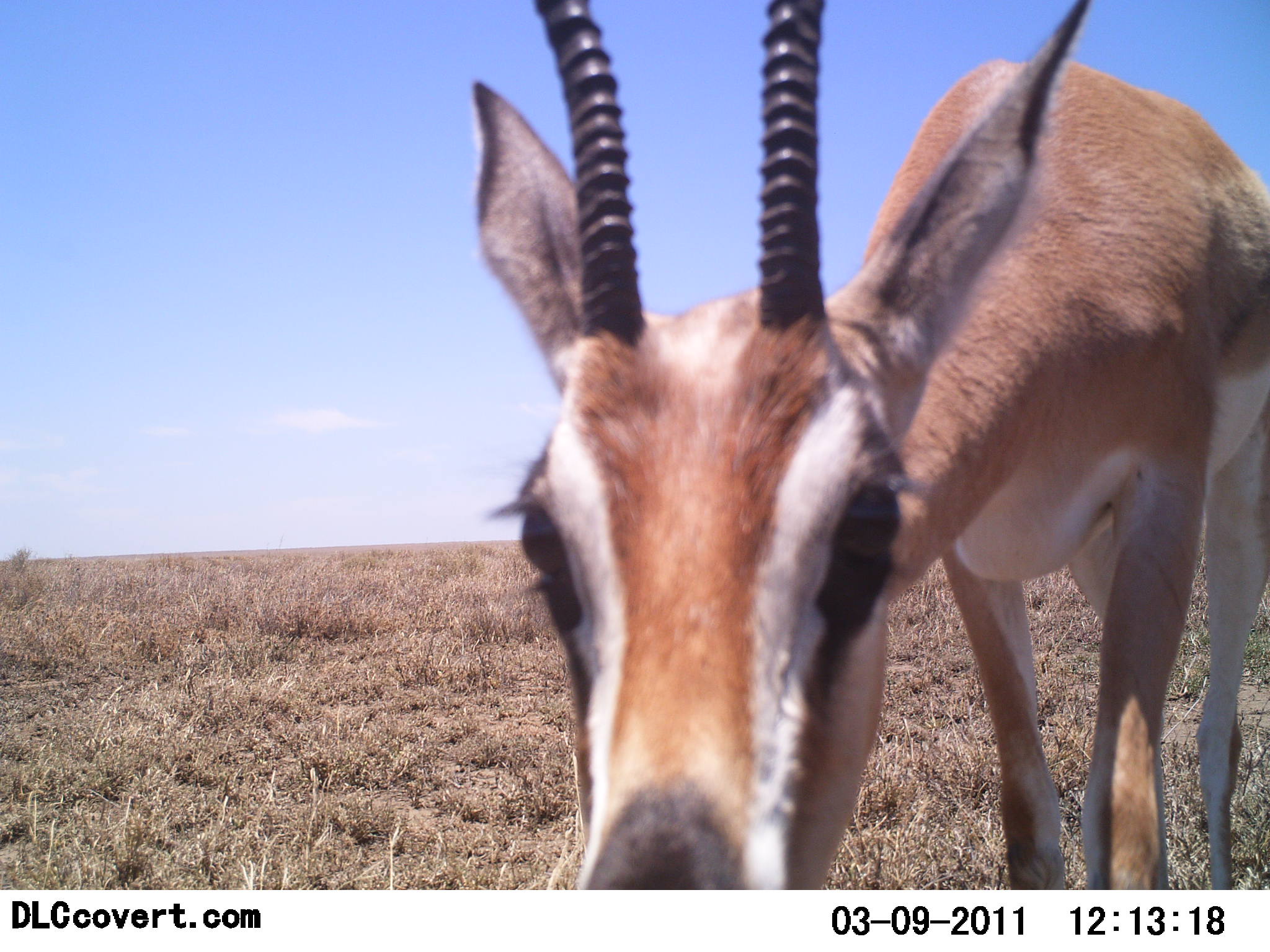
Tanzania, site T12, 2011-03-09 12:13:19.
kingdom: Animalia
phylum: Chordata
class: Mammalia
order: Artiodactyla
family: Bovidae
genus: Nanger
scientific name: Nanger granti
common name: grant's gazelle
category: gazellegrants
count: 1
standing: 80%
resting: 0%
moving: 0%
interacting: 50%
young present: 0%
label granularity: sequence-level